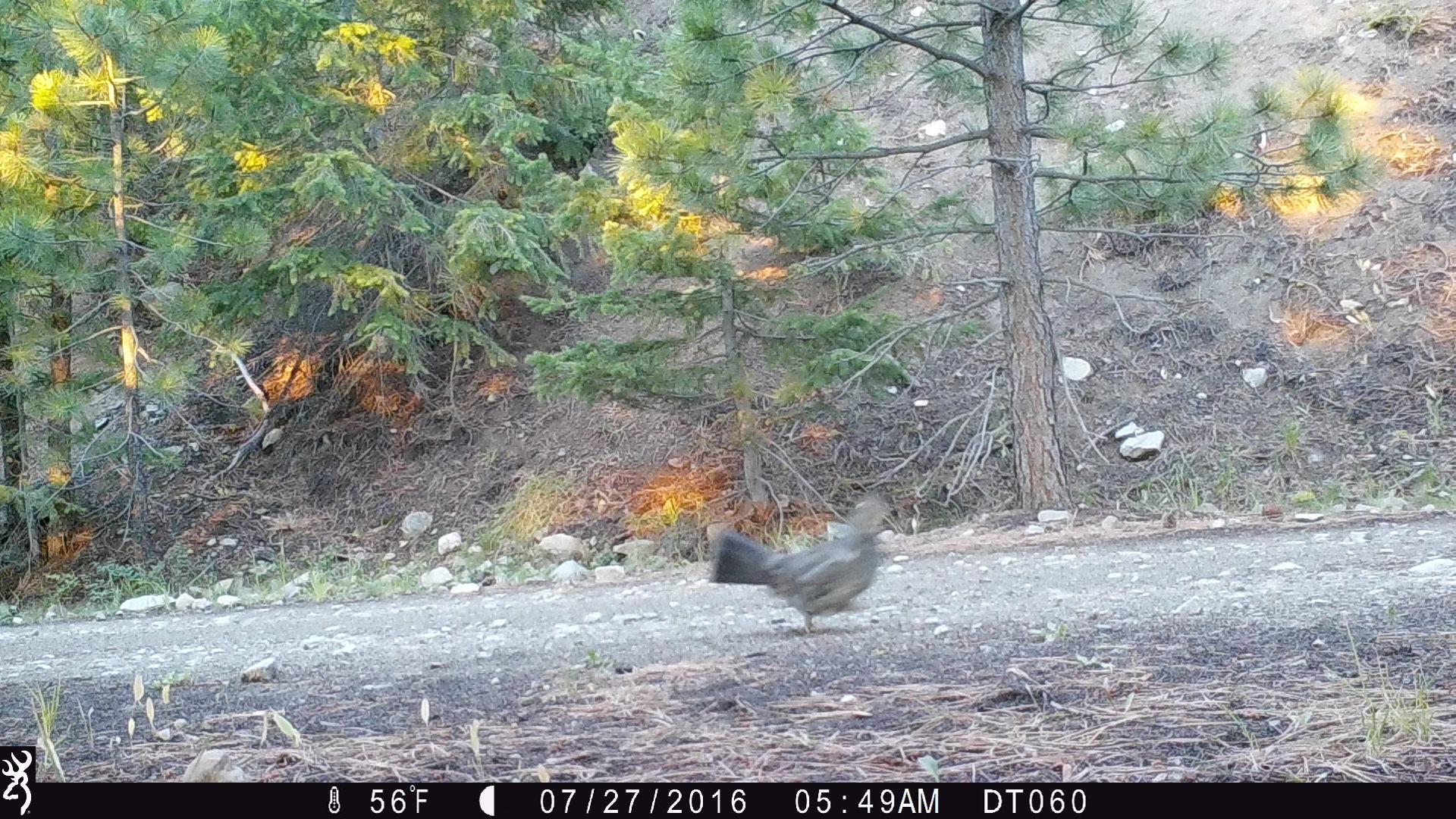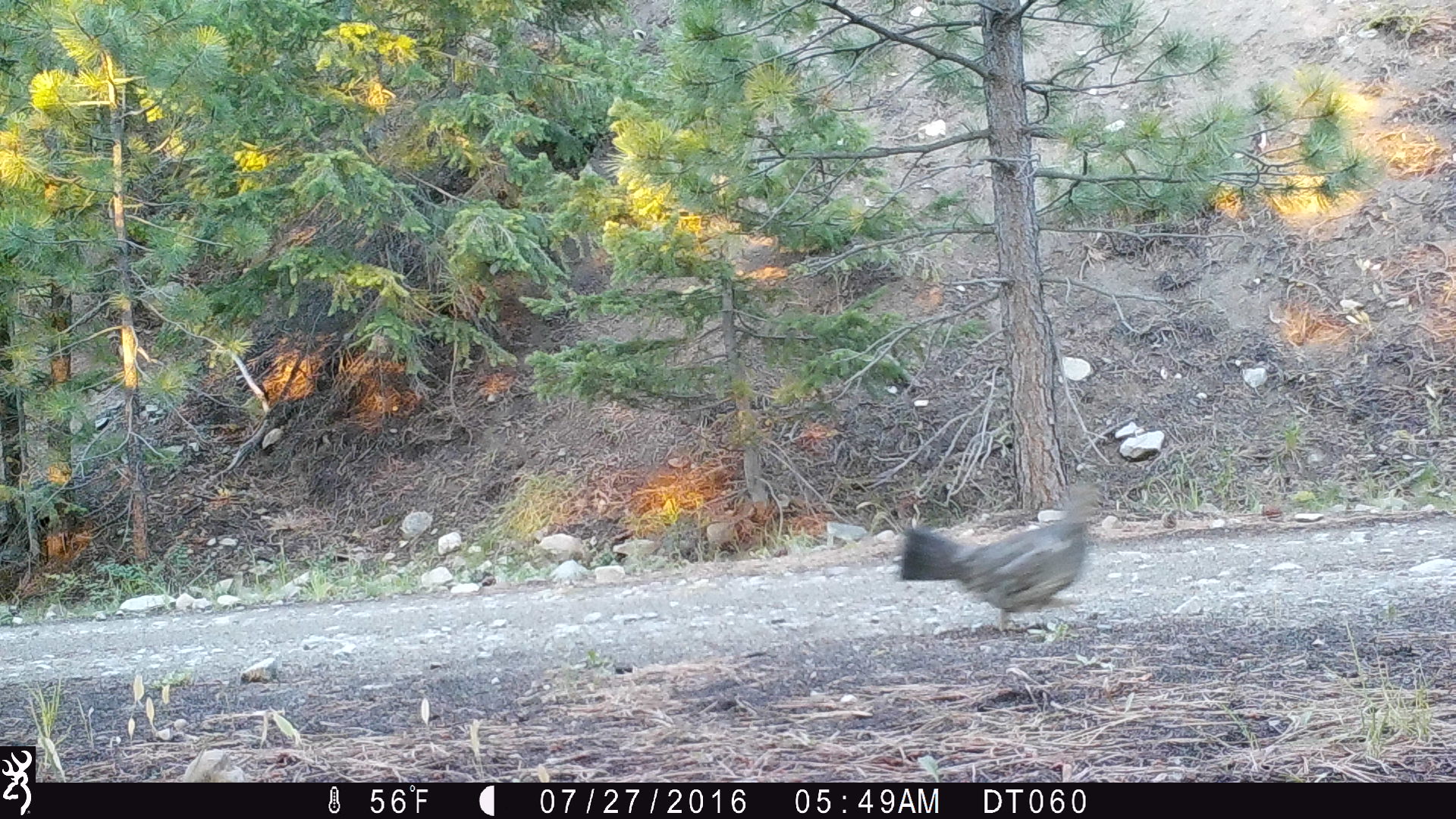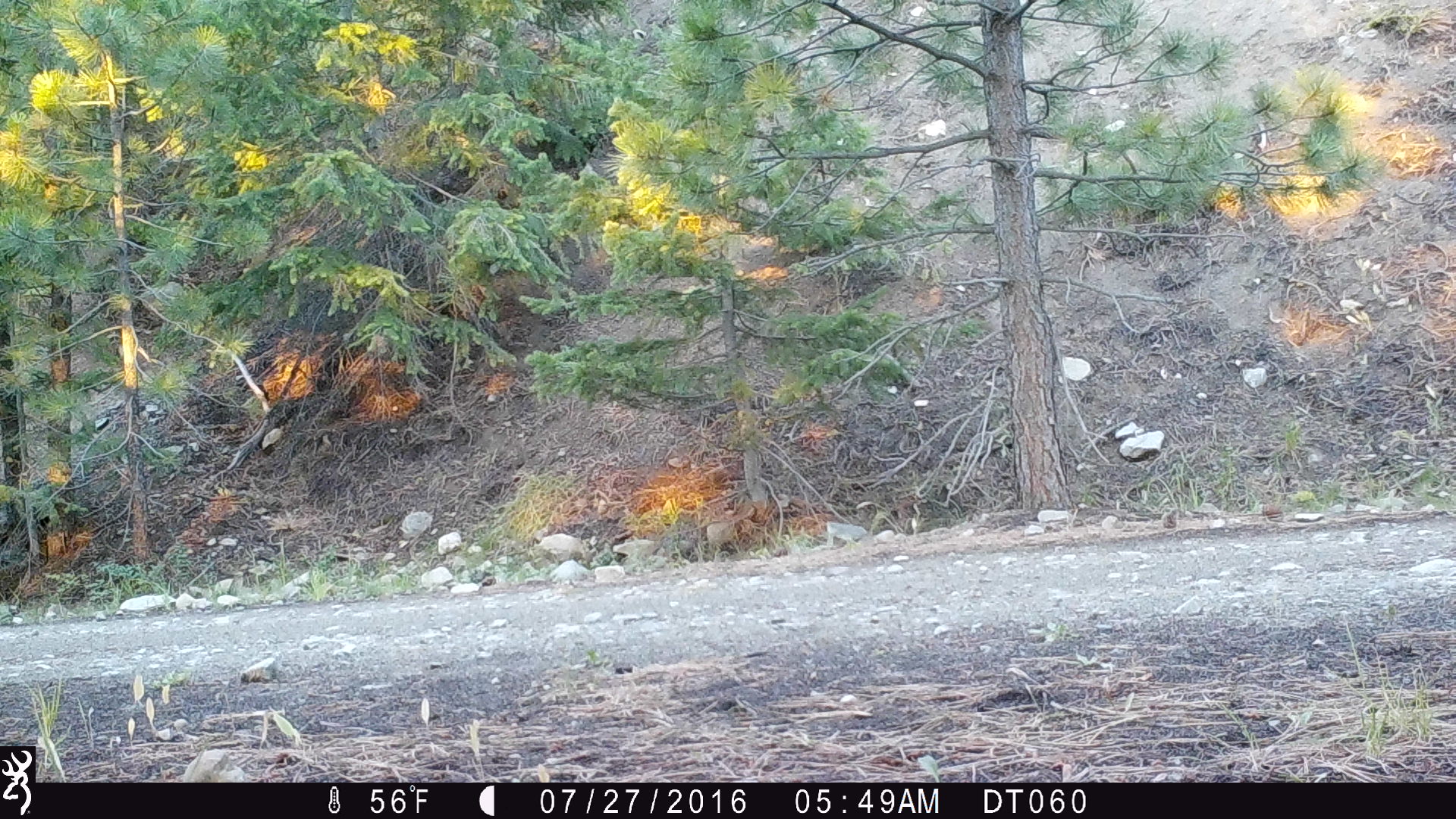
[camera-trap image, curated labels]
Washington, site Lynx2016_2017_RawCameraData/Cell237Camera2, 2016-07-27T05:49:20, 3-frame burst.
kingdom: Animalia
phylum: Chordata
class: Aves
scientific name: Aves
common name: birds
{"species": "Aves (birds)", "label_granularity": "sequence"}